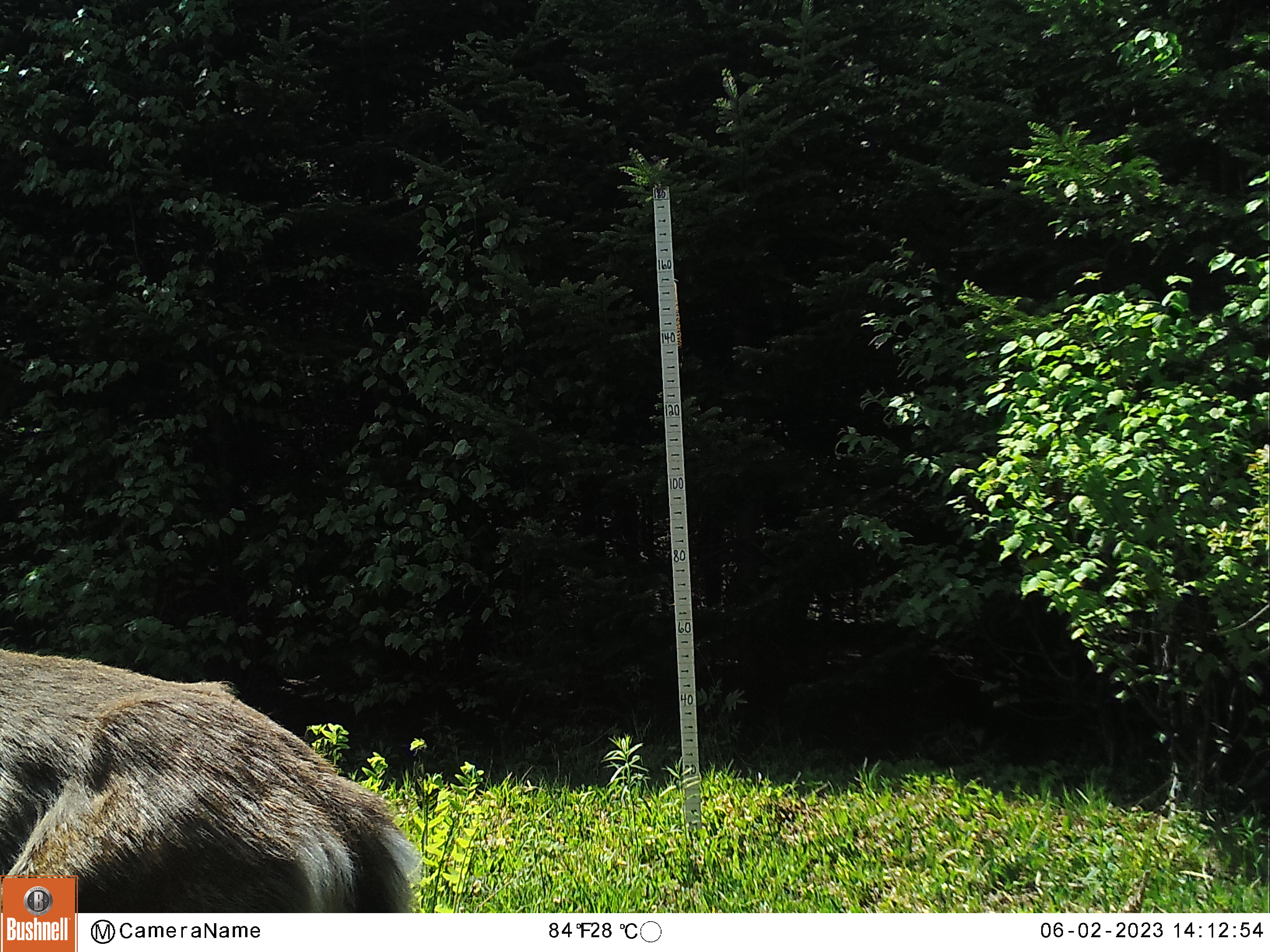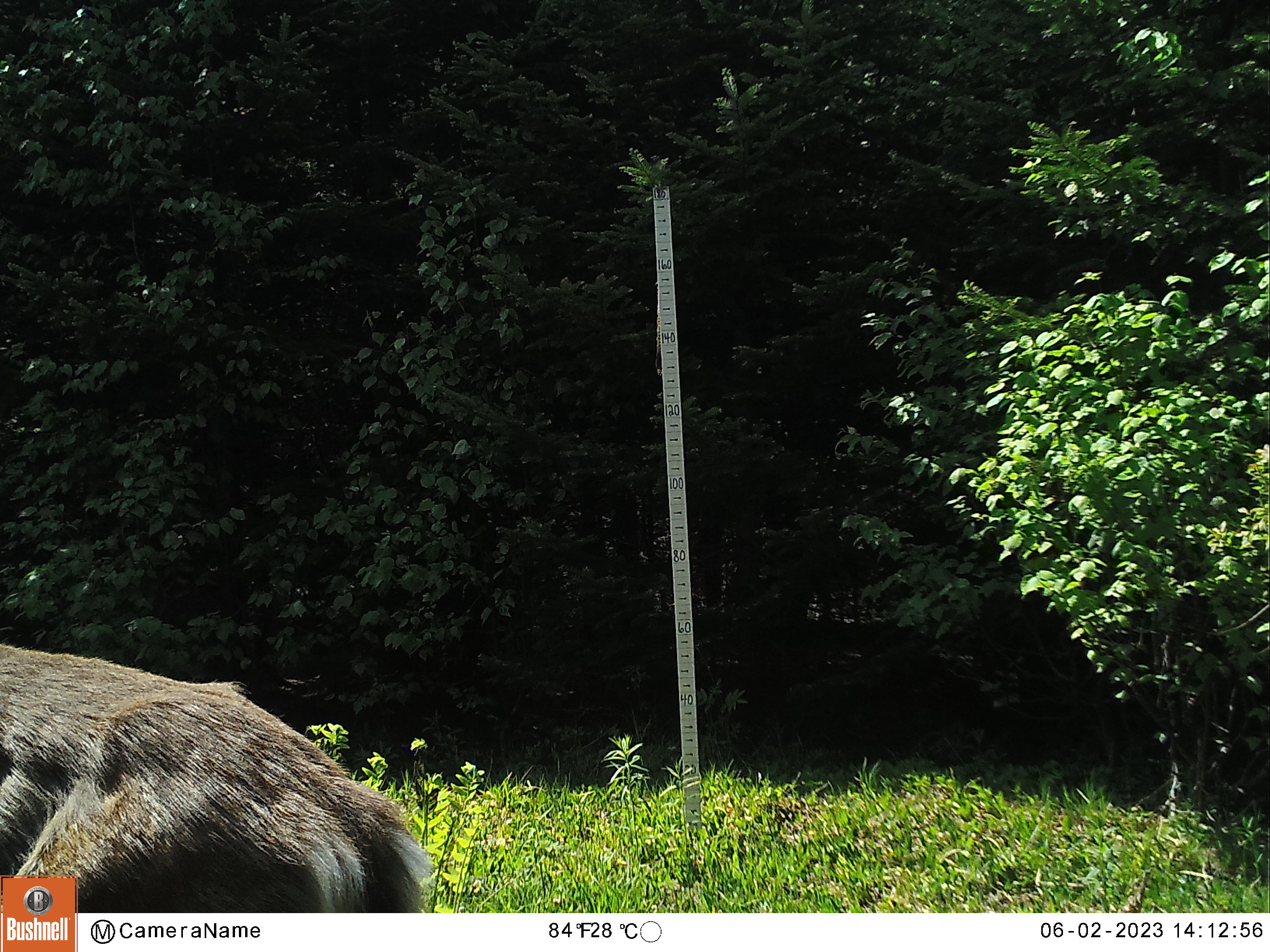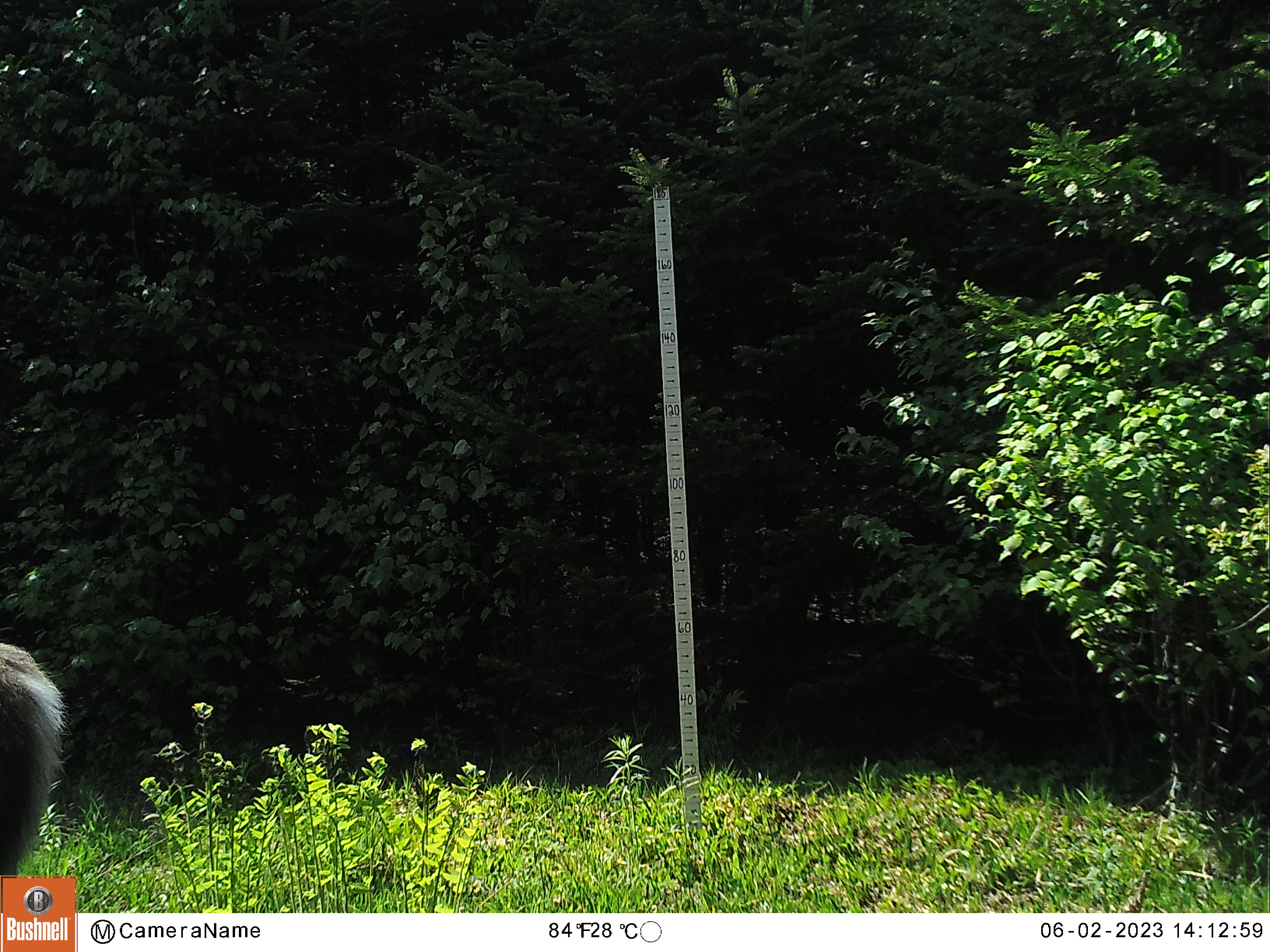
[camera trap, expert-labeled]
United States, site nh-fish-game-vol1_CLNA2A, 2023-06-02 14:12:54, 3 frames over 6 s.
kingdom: Animalia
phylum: Chordata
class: Mammalia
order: Artiodactyla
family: Cervidae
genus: Odocoileus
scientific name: Odocoileus virginianus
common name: white-tailed deer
White-tailed deer (Odocoileus virginianus).